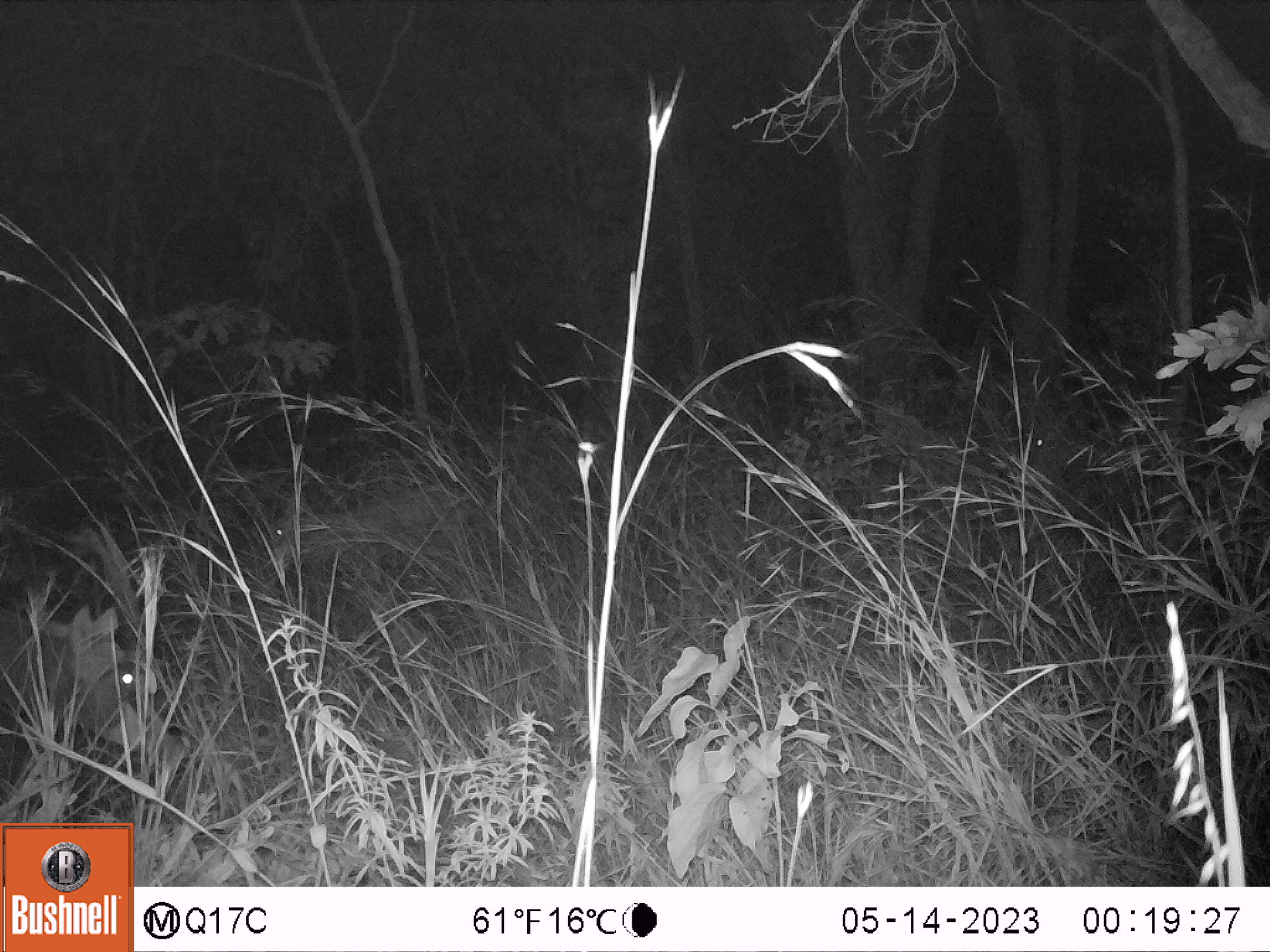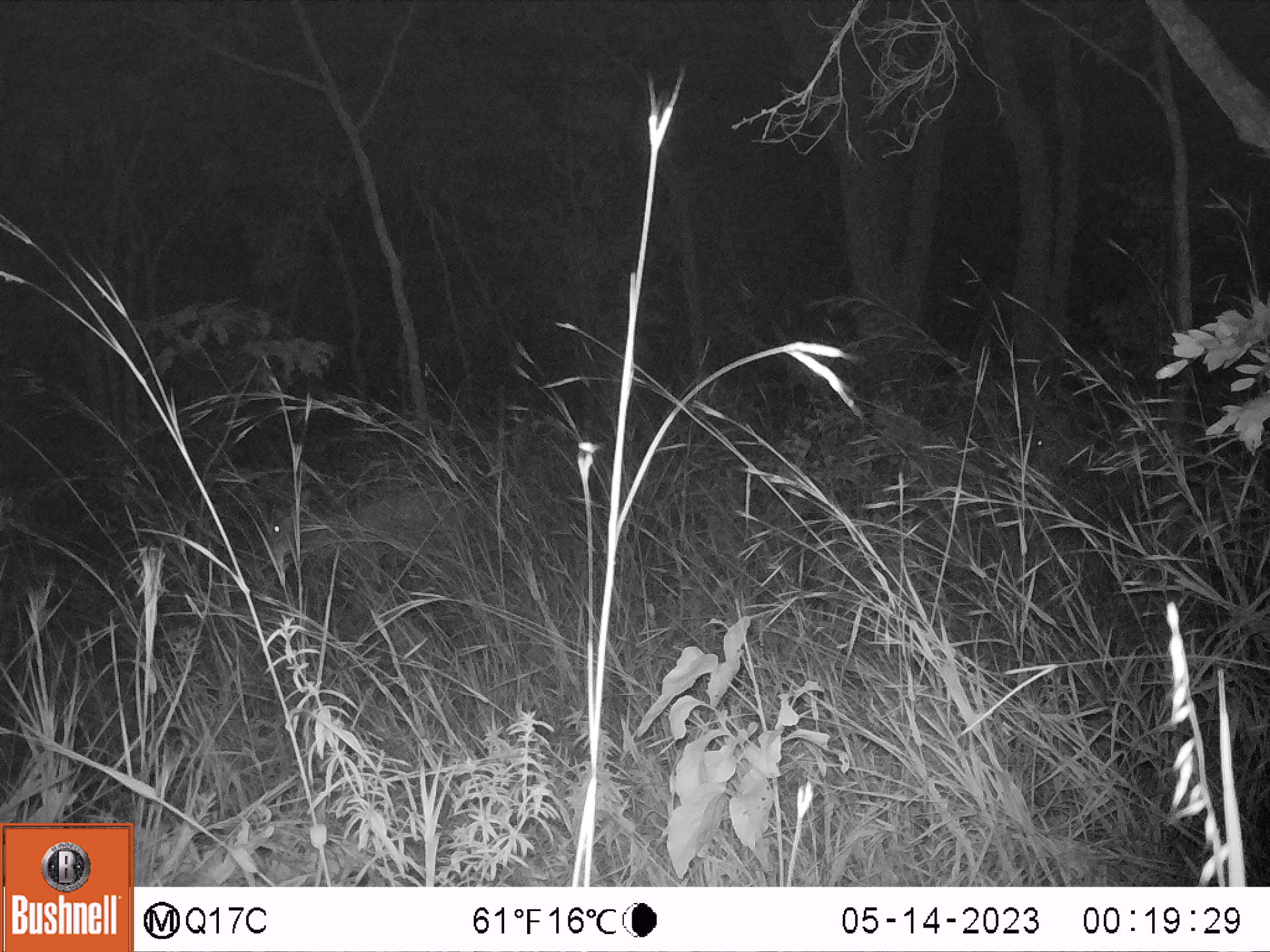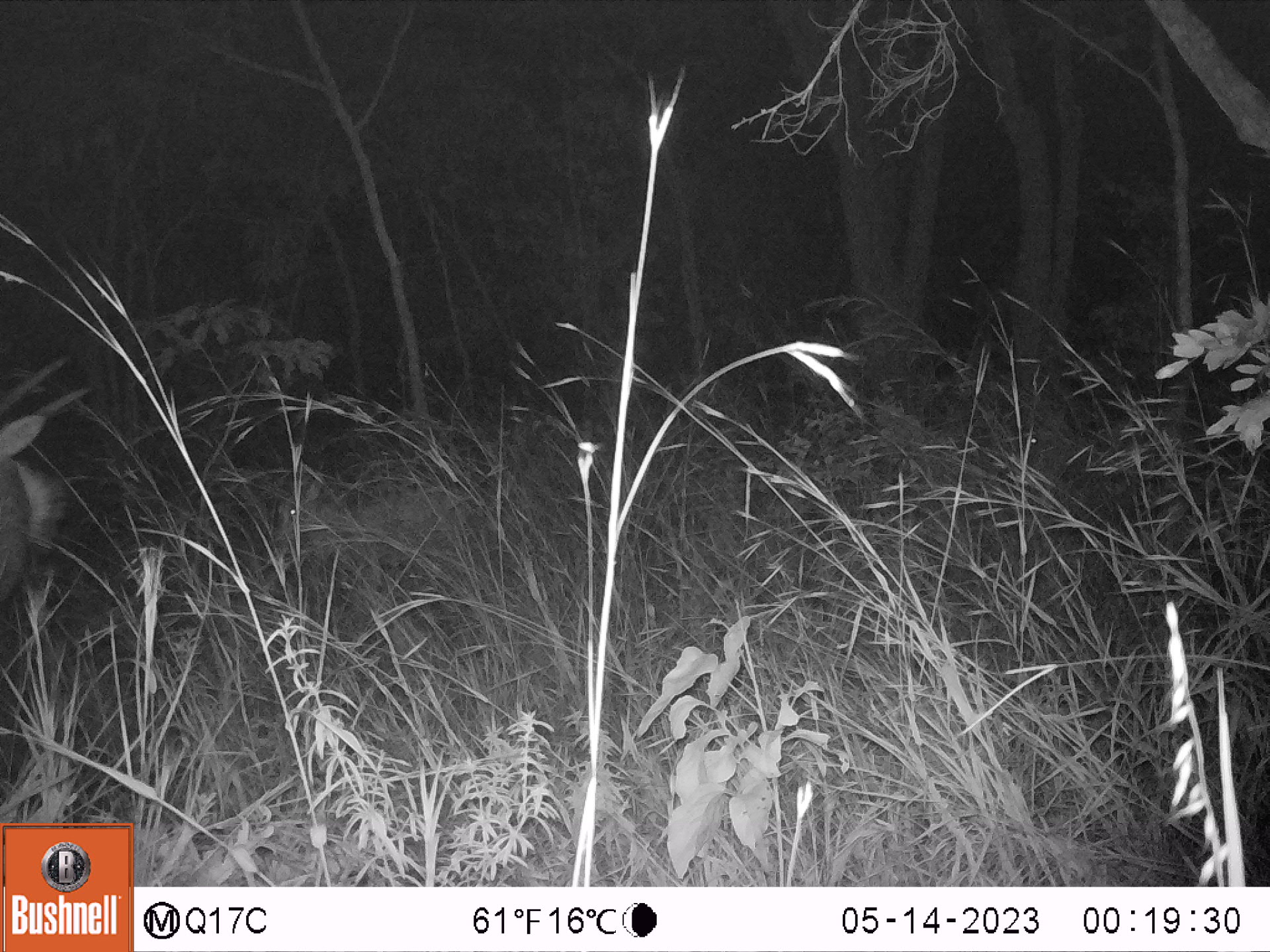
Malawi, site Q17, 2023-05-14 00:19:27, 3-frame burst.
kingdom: Animalia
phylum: Chordata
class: Mammalia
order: Artiodactyla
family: Bovidae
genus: Hippotragus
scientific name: Hippotragus niger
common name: sable antelope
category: sable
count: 2